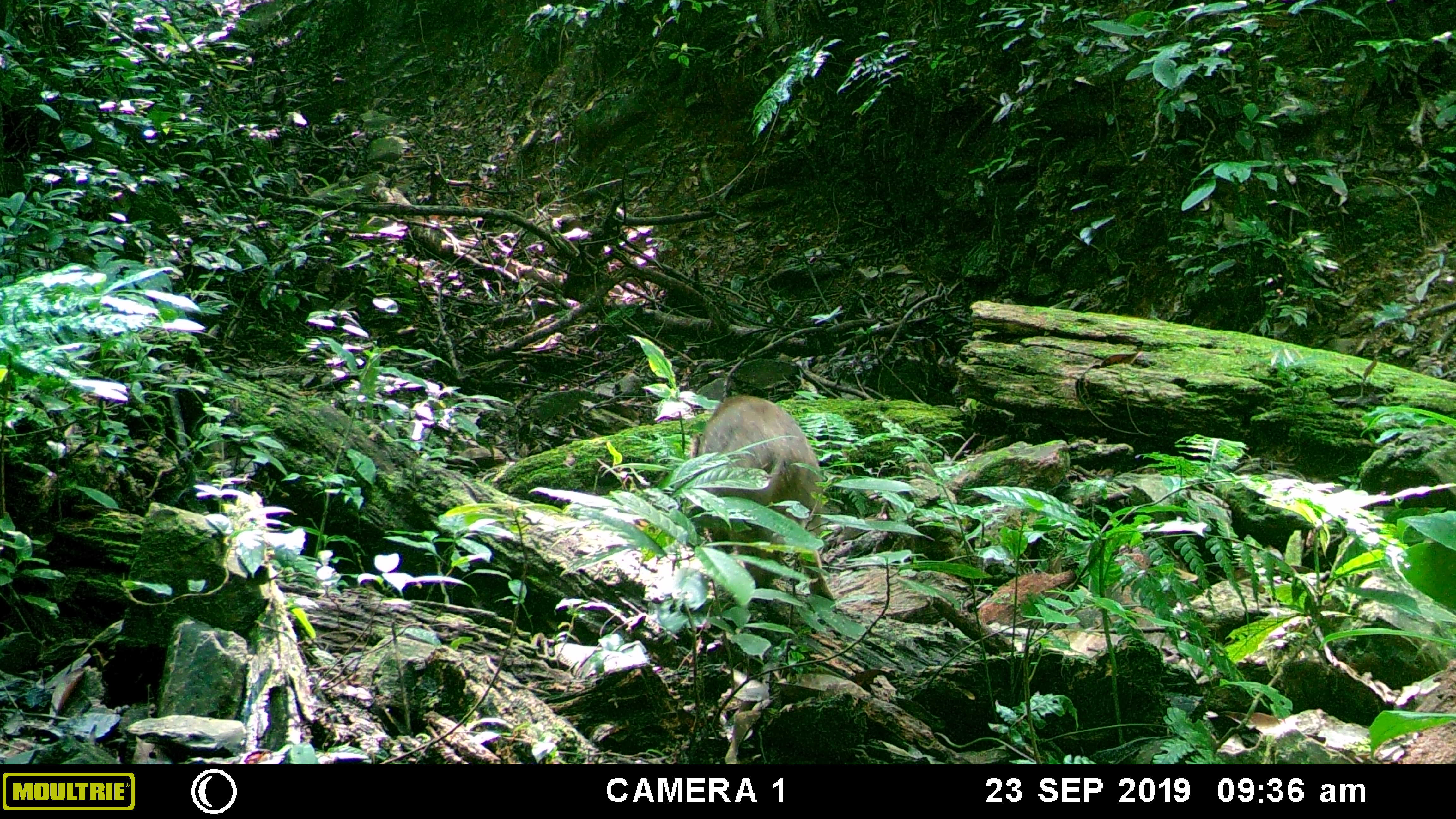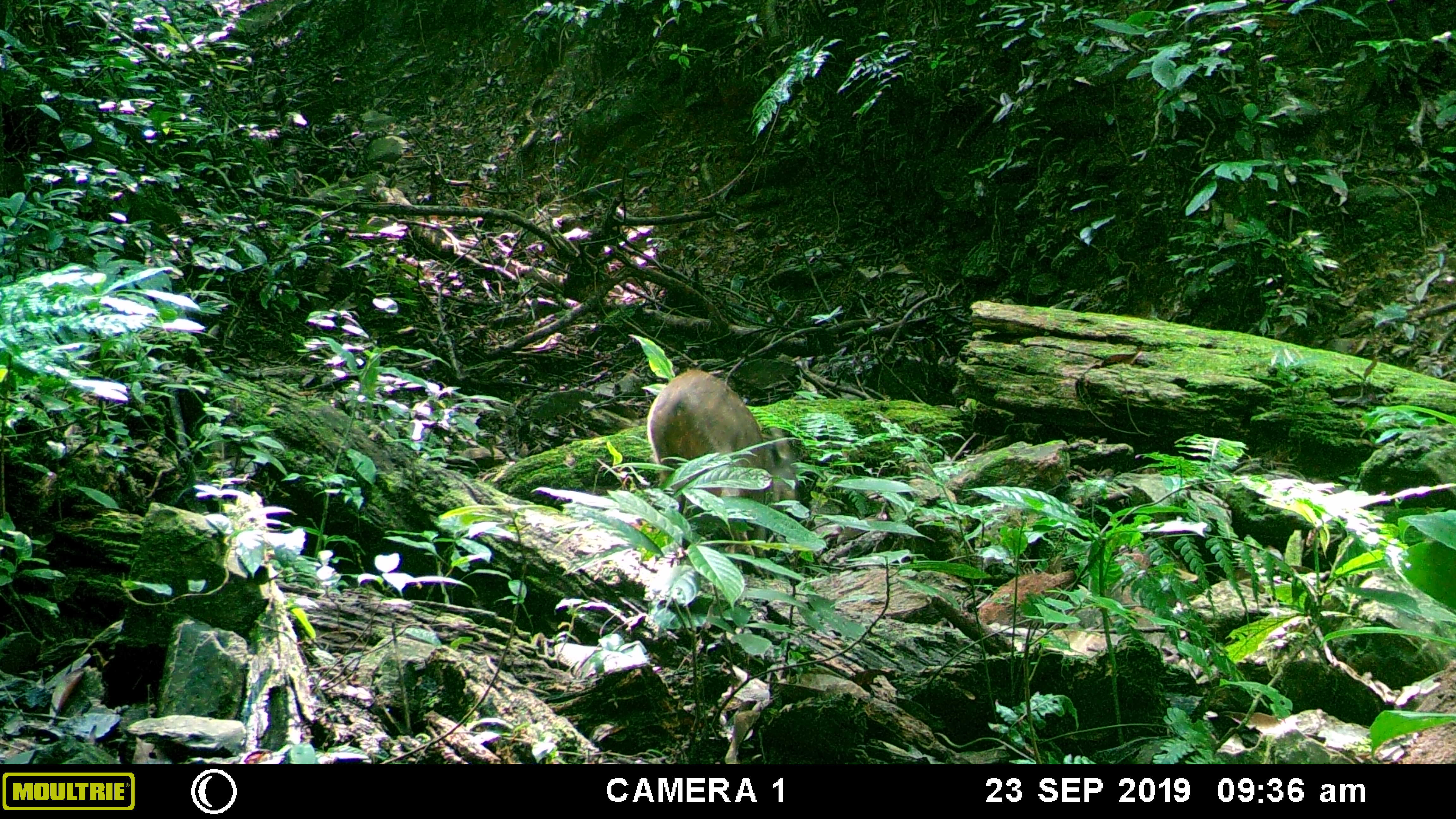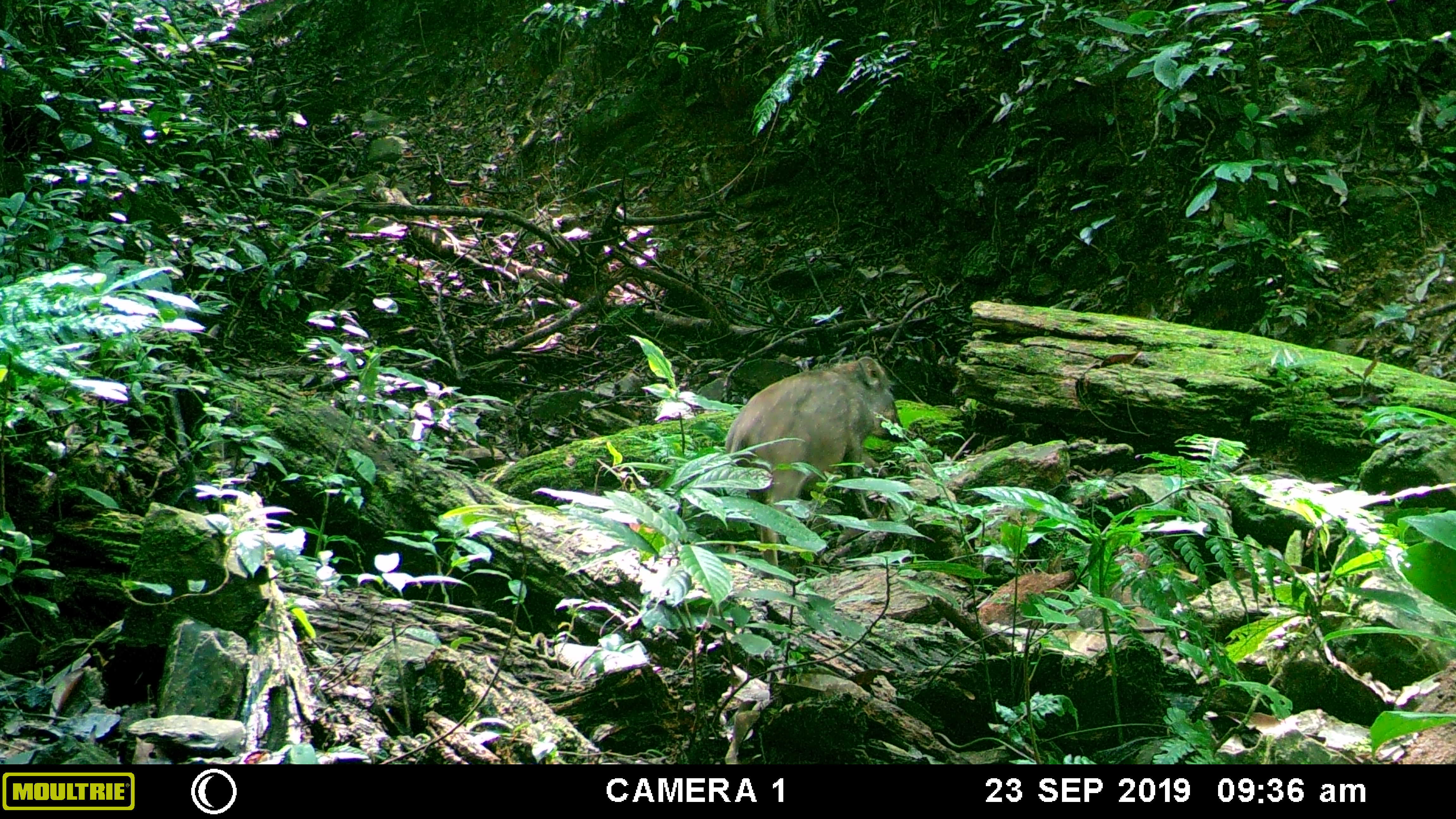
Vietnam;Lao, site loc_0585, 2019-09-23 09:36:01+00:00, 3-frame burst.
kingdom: Animalia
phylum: Chordata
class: Mammalia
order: Artiodactyla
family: Suidae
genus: Sus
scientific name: Sus scrofa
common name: eurasian wild pig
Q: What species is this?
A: Eurasian wild pig (Sus scrofa).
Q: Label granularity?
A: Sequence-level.